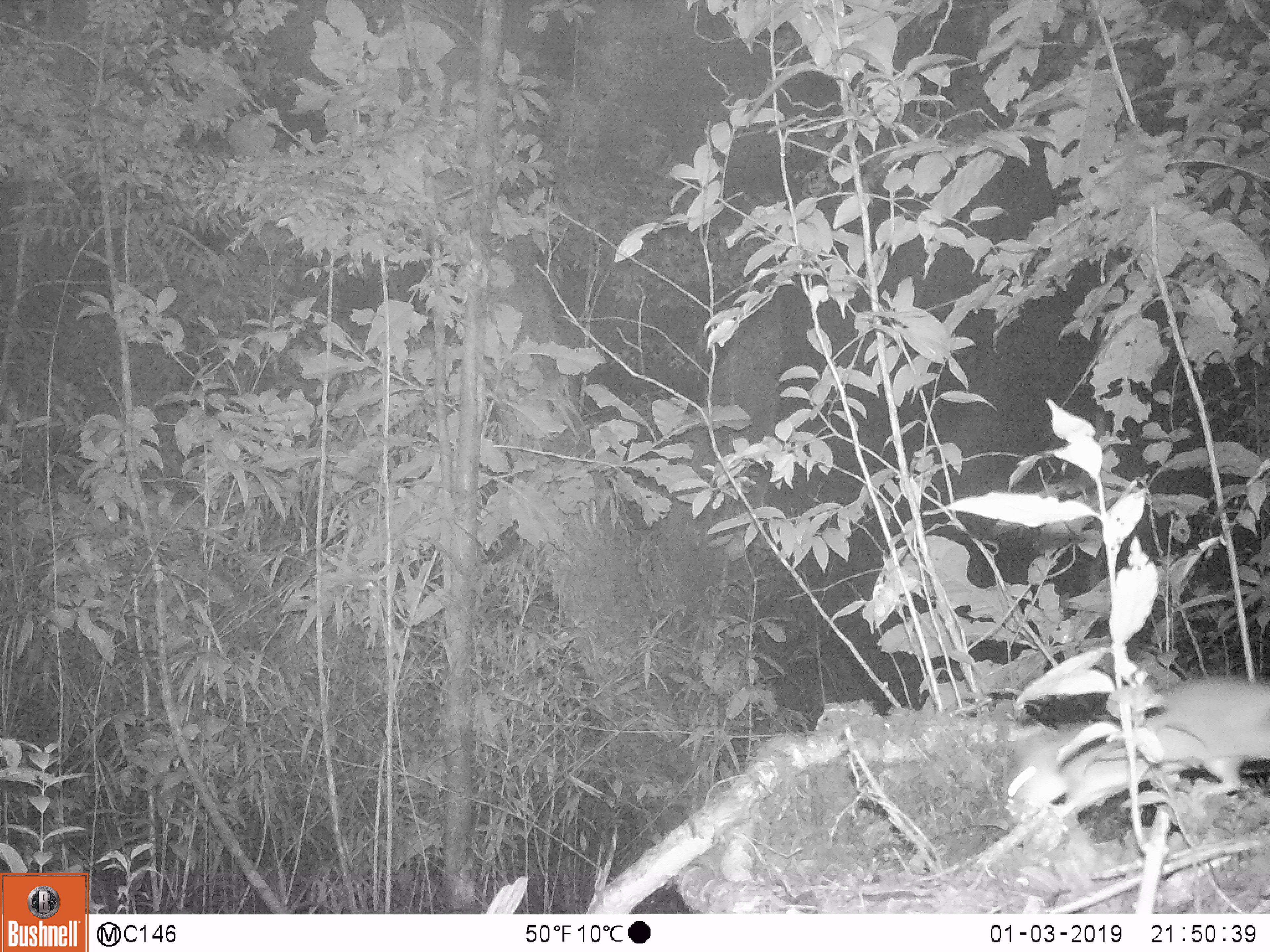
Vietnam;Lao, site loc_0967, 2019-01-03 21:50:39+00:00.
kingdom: Animalia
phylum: Chordata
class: Mammalia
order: Rodentia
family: Muridae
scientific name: Muridae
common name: old-world mice and rats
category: unidentified murid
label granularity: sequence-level